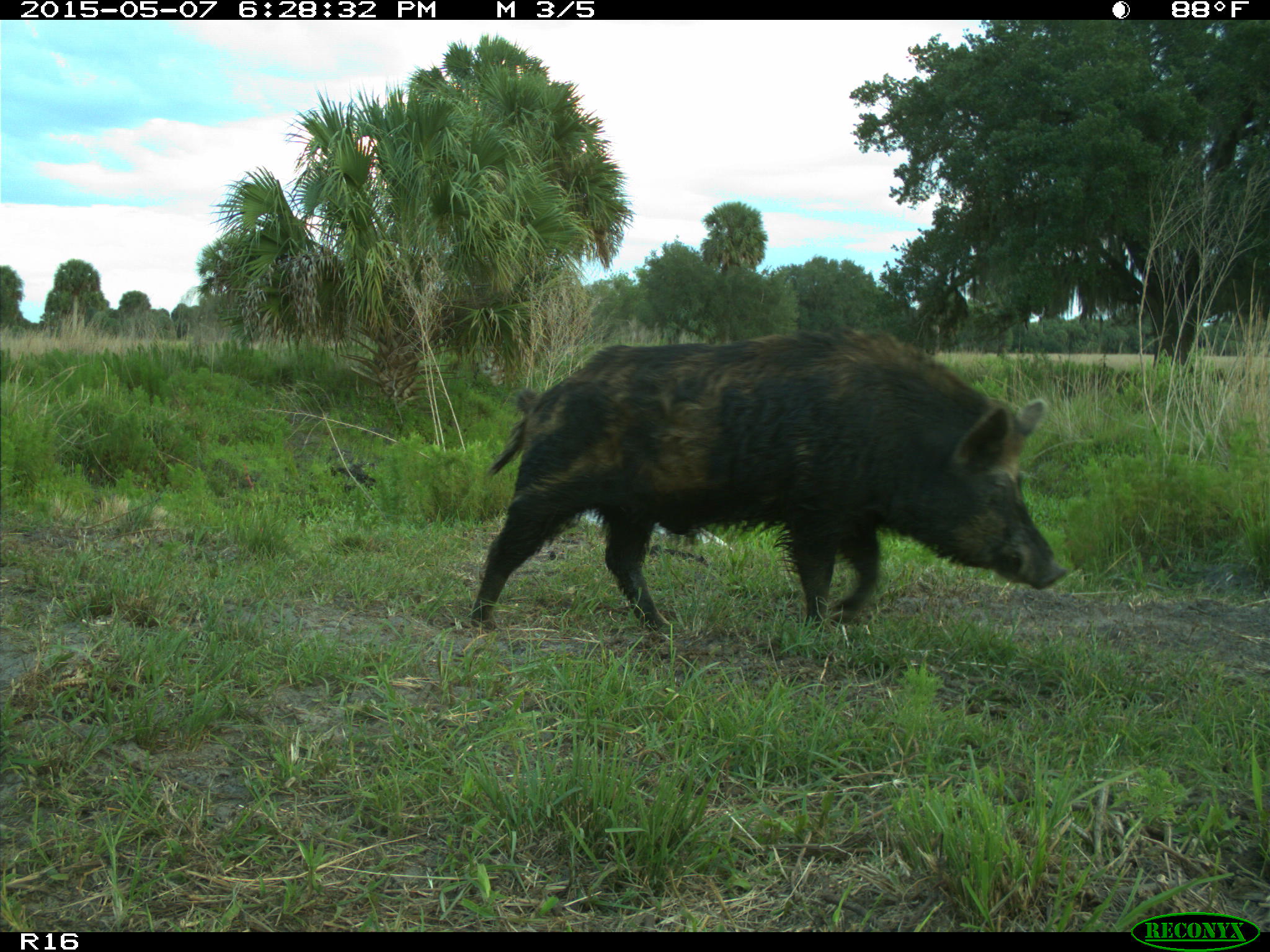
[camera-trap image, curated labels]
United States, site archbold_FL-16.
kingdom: Animalia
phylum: Chordata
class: Mammalia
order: Artiodactyla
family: Suidae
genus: Sus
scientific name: Sus scrofa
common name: wild boar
Sus scrofa (wild boar).